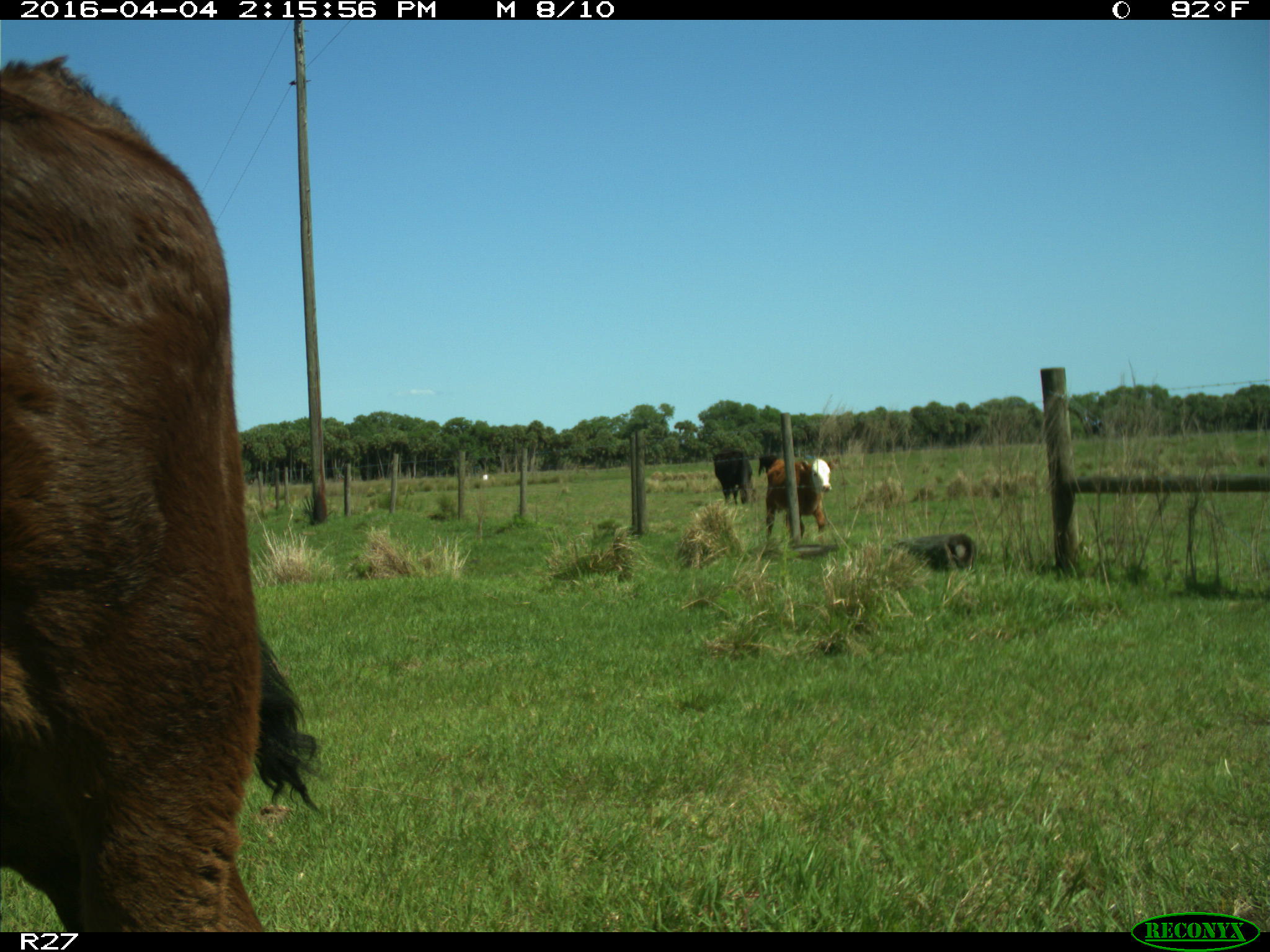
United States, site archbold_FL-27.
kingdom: Animalia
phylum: Chordata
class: Mammalia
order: Artiodactyla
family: Bovidae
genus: Bos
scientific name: Bos taurus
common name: domestic cow